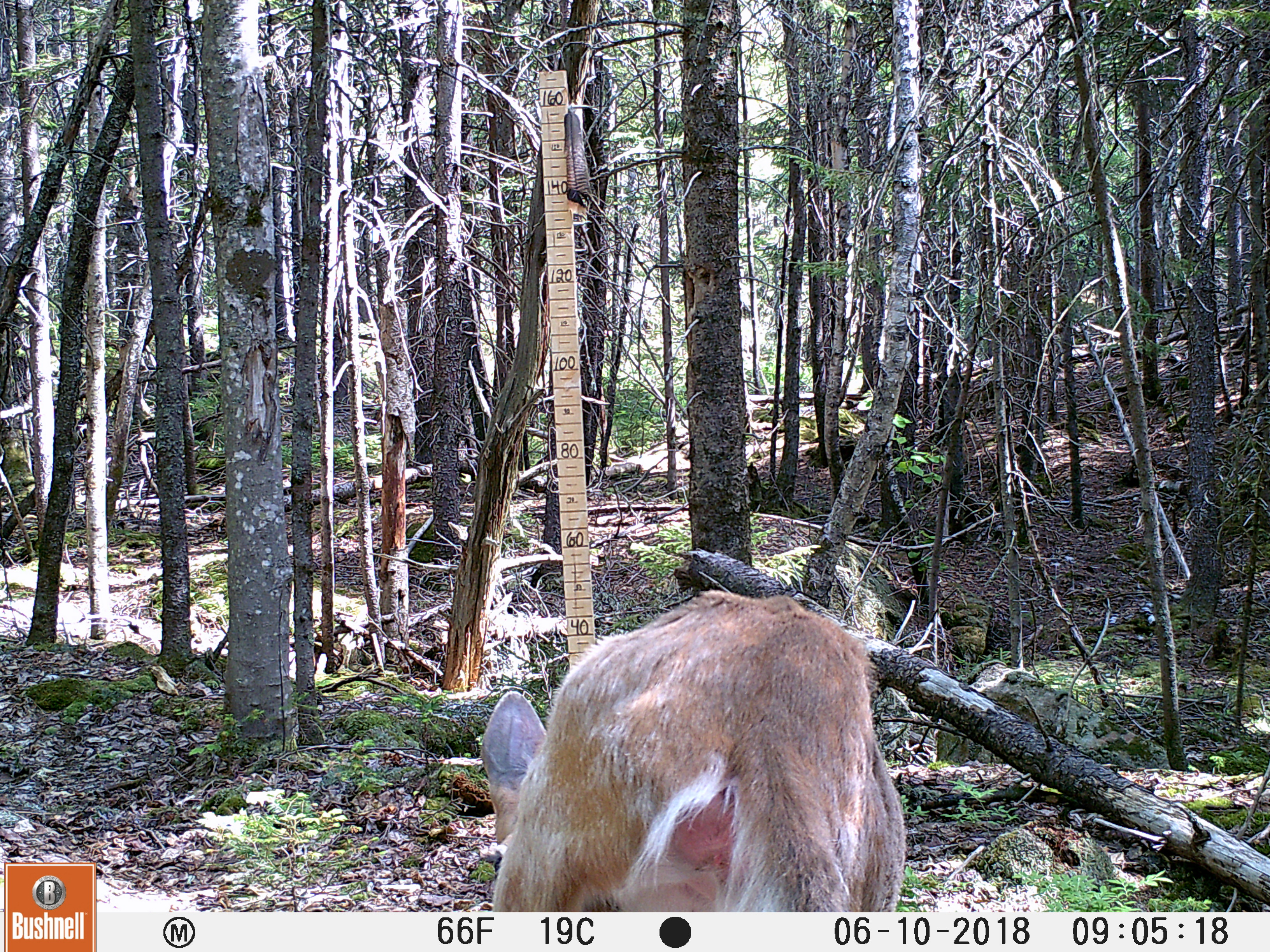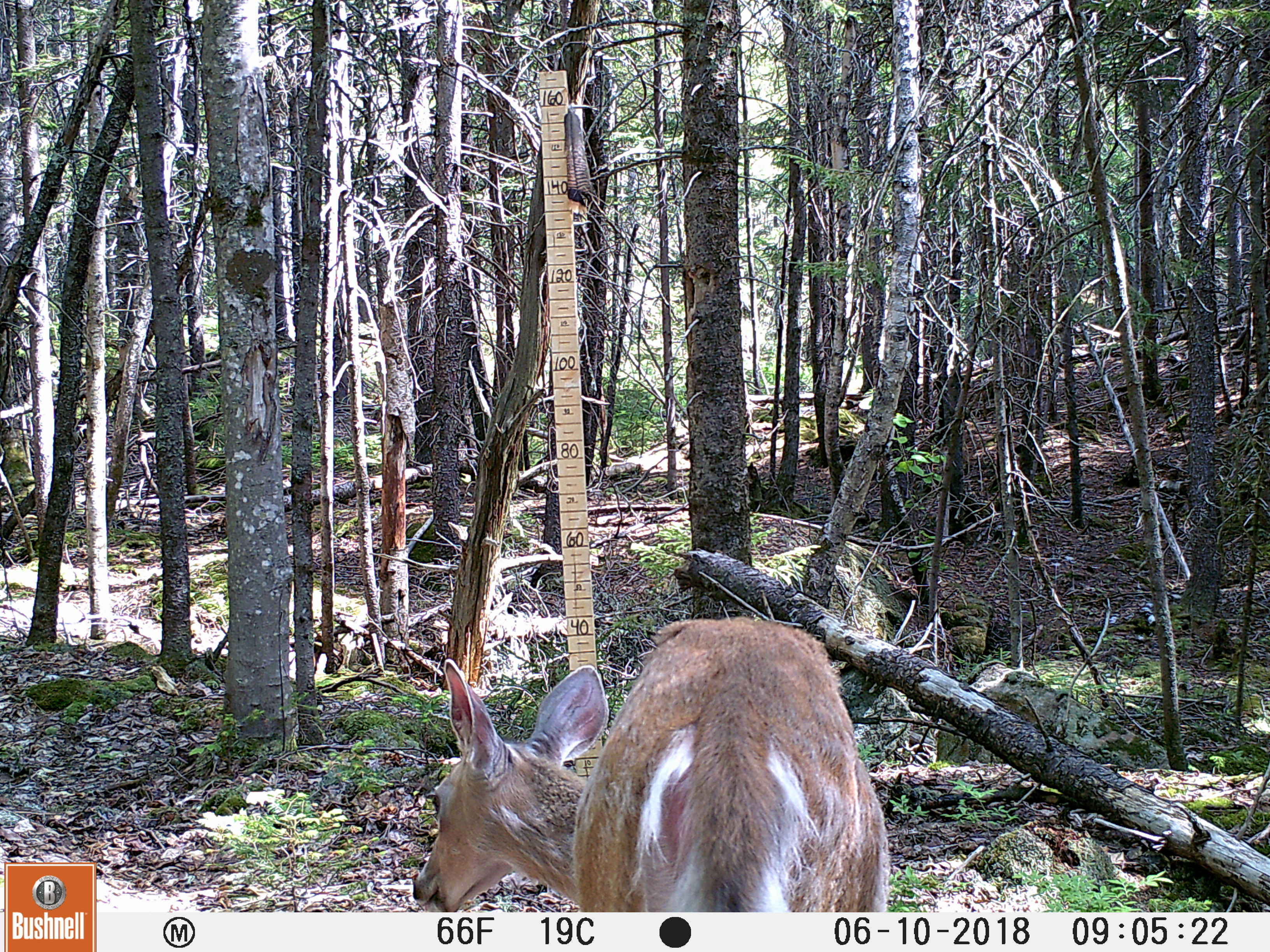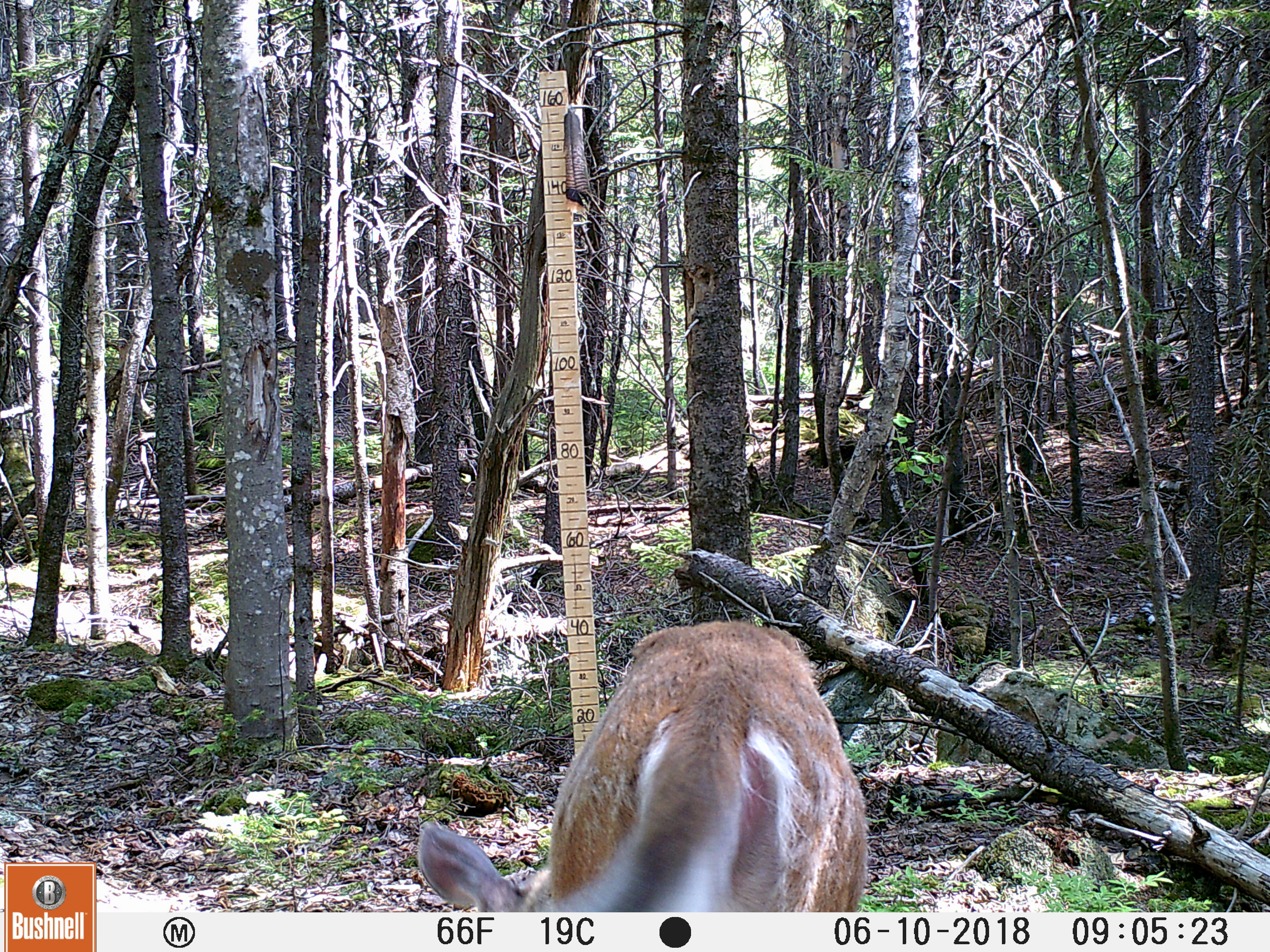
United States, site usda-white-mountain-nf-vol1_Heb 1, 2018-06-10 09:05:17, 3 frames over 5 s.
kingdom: Animalia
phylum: Chordata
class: Mammalia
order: Artiodactyla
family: Cervidae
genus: Odocoileus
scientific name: Odocoileus virginianus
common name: white-tailed deer